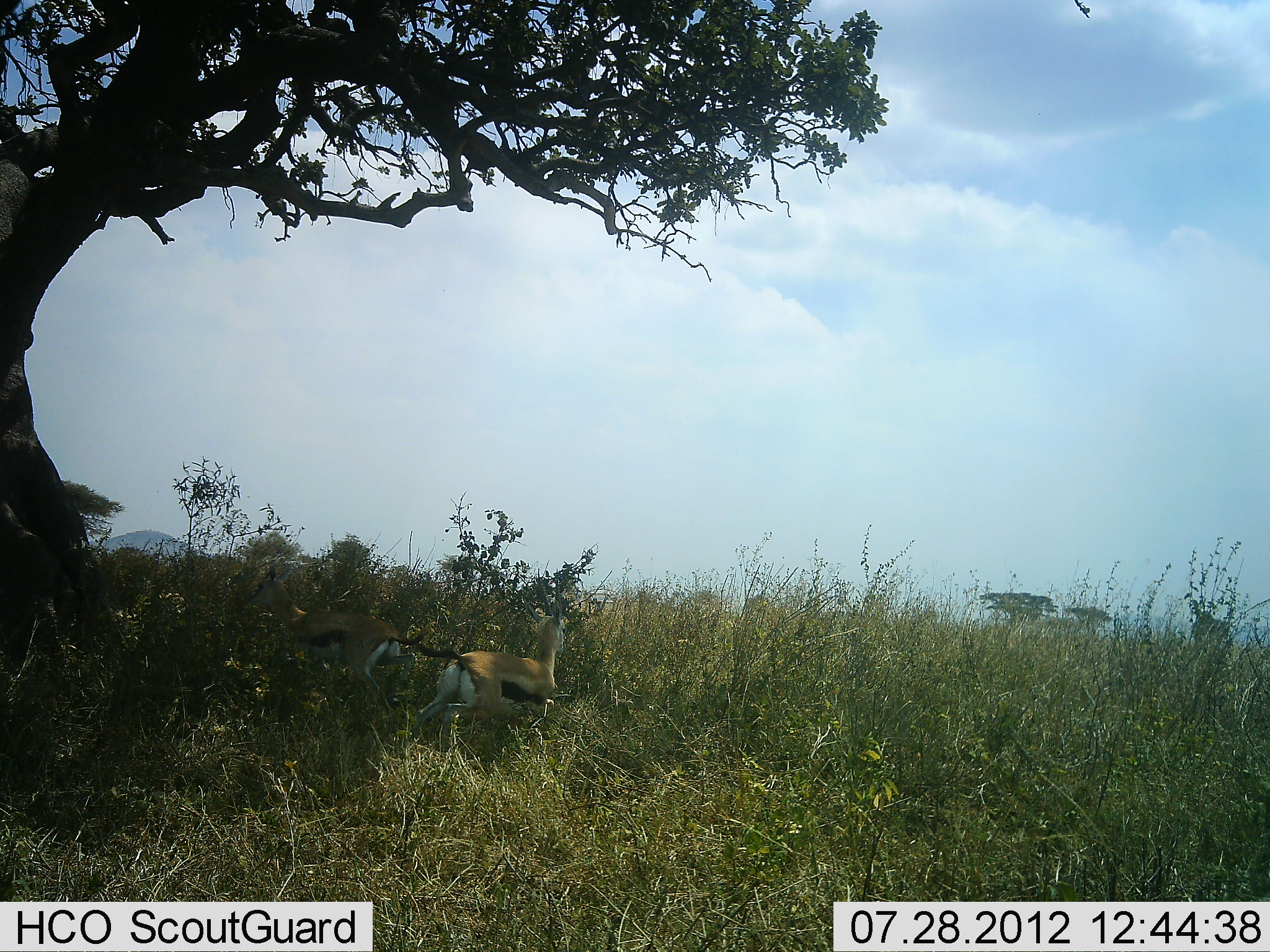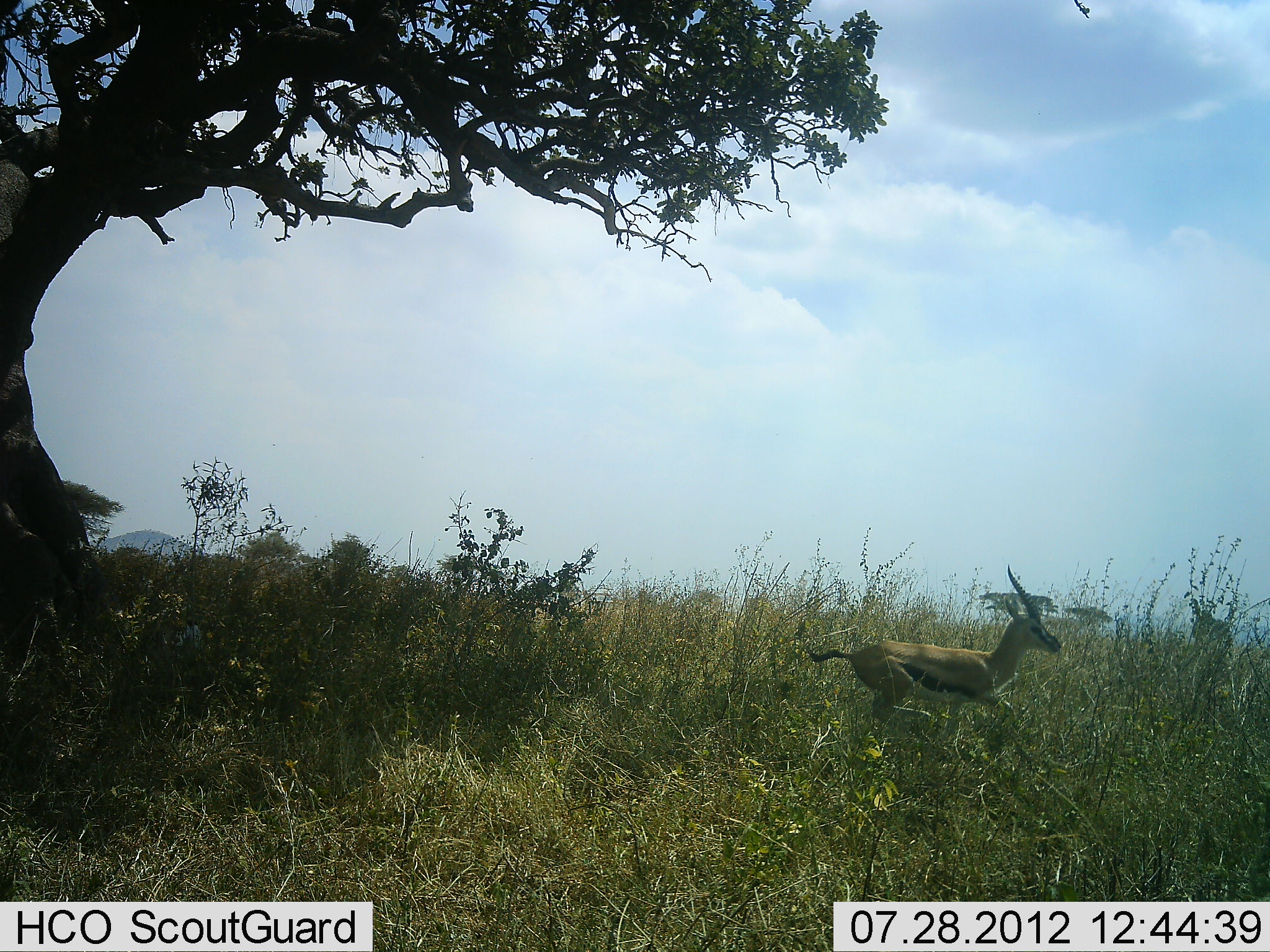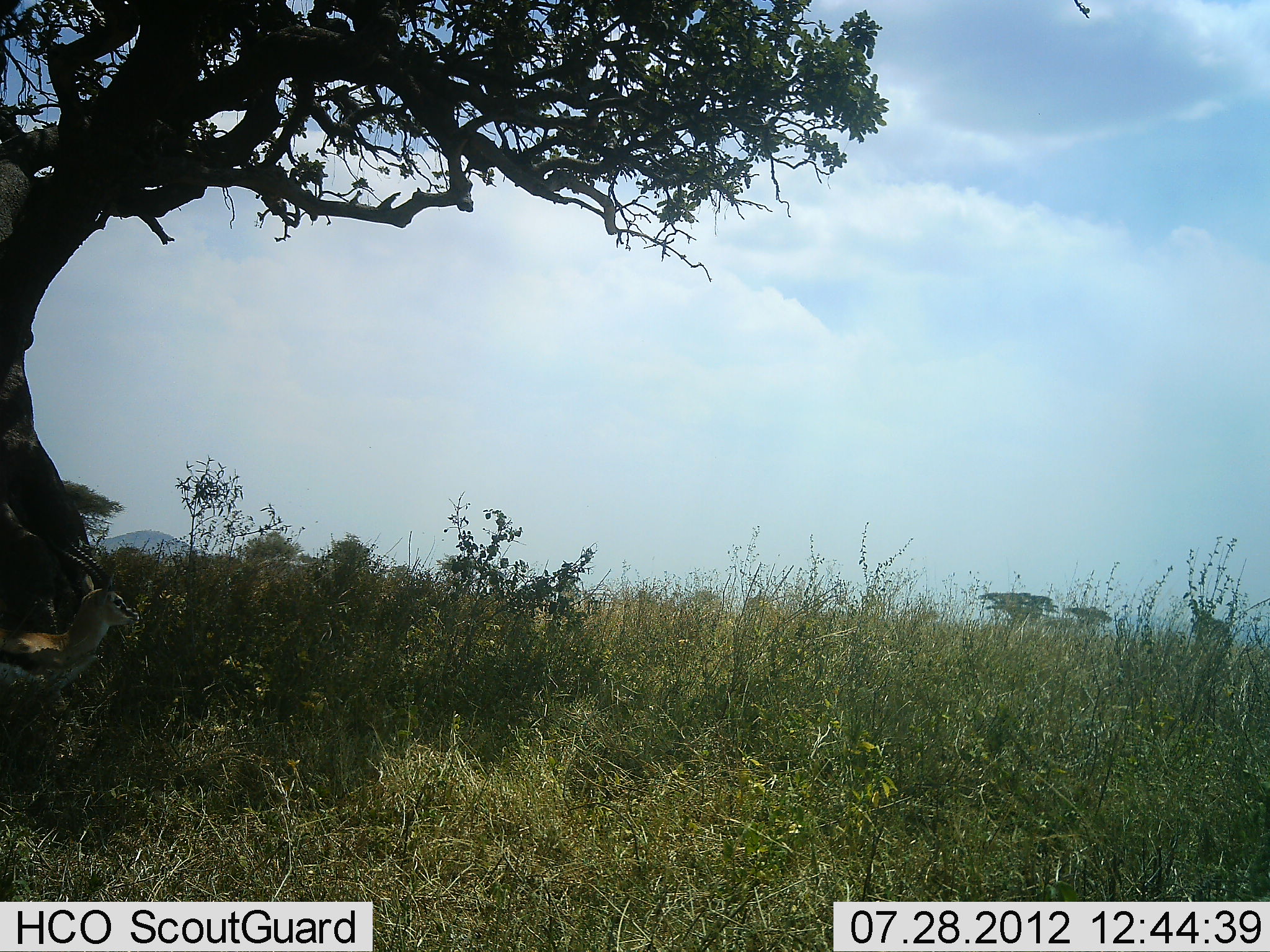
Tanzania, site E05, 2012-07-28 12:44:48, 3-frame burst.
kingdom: Animalia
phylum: Chordata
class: Mammalia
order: Artiodactyla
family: Bovidae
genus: Eudorcas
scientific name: Eudorcas thomsonii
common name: thomson's gazelle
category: gazellethomsons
Gazellethomsons (thomson's gazelle) (Eudorcas thomsonii), count 1. Behavior (volunteer vote fractions): standing 10%, resting 0%, moving 90%, interacting 0%. Young present (vote fraction): 0%. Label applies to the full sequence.